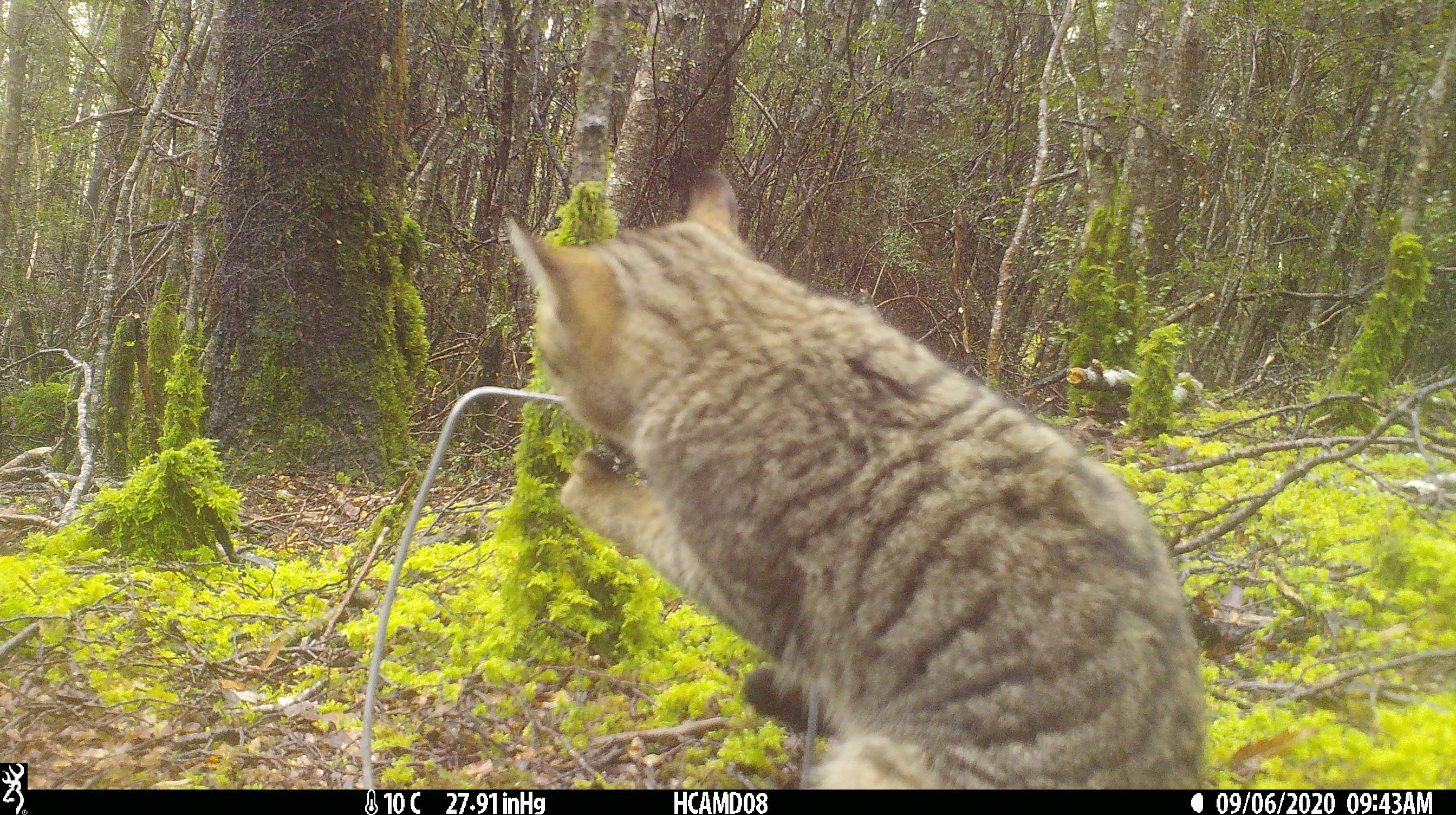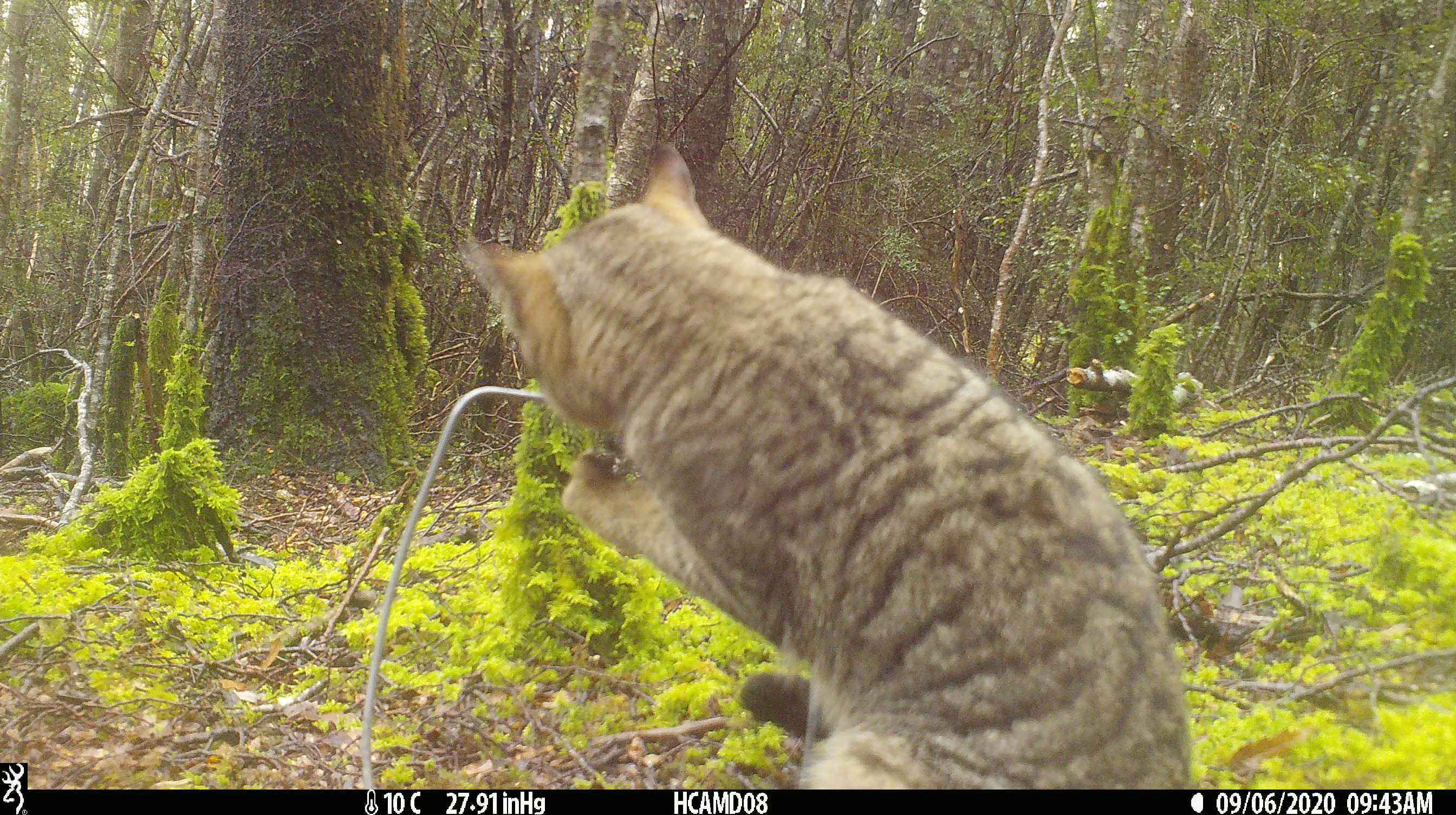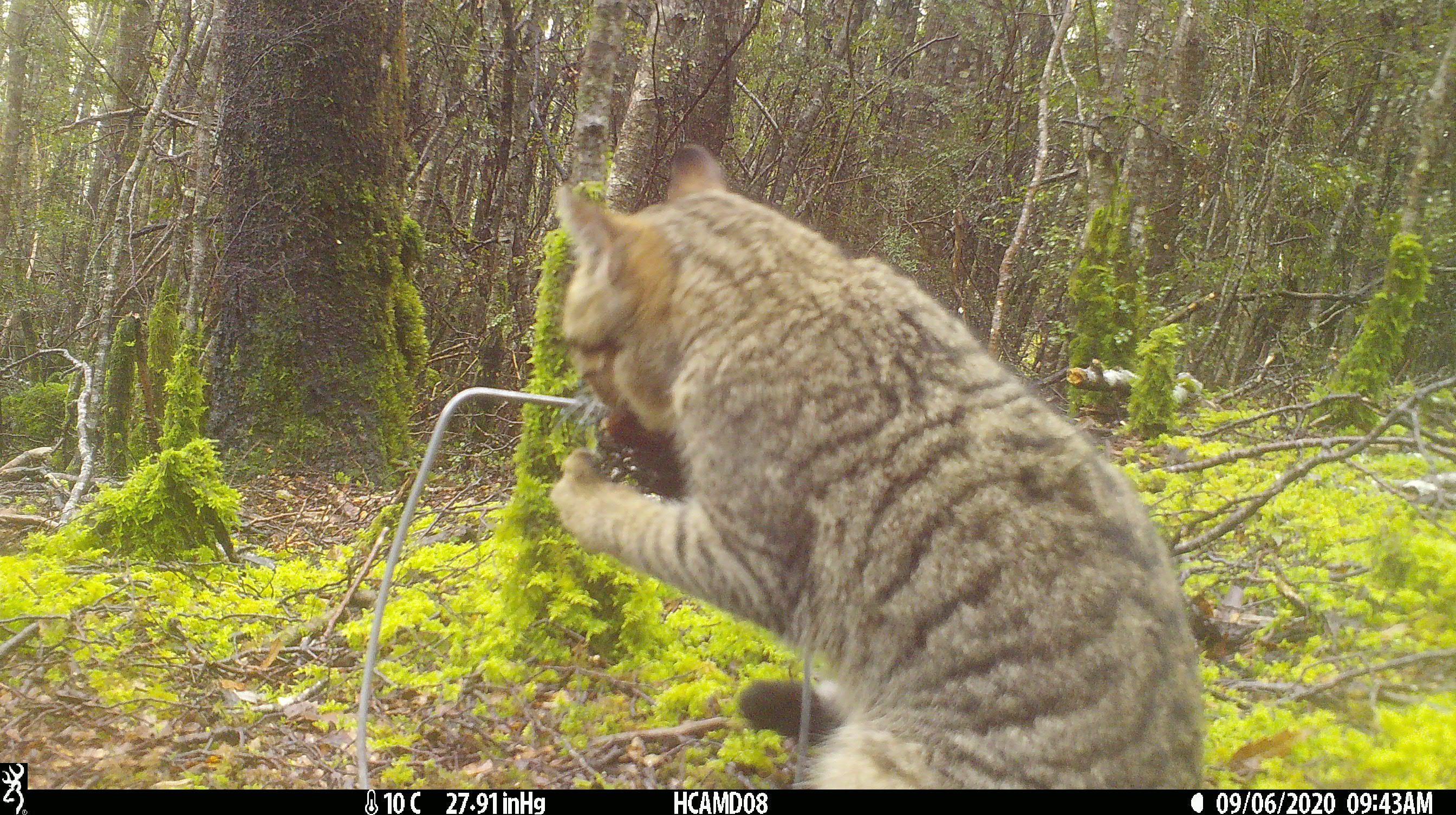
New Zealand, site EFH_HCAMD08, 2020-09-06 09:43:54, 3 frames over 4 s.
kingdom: Animalia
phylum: Chordata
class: Mammalia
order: Carnivora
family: Felidae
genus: Felis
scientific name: Felis catus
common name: domestic cat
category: cat